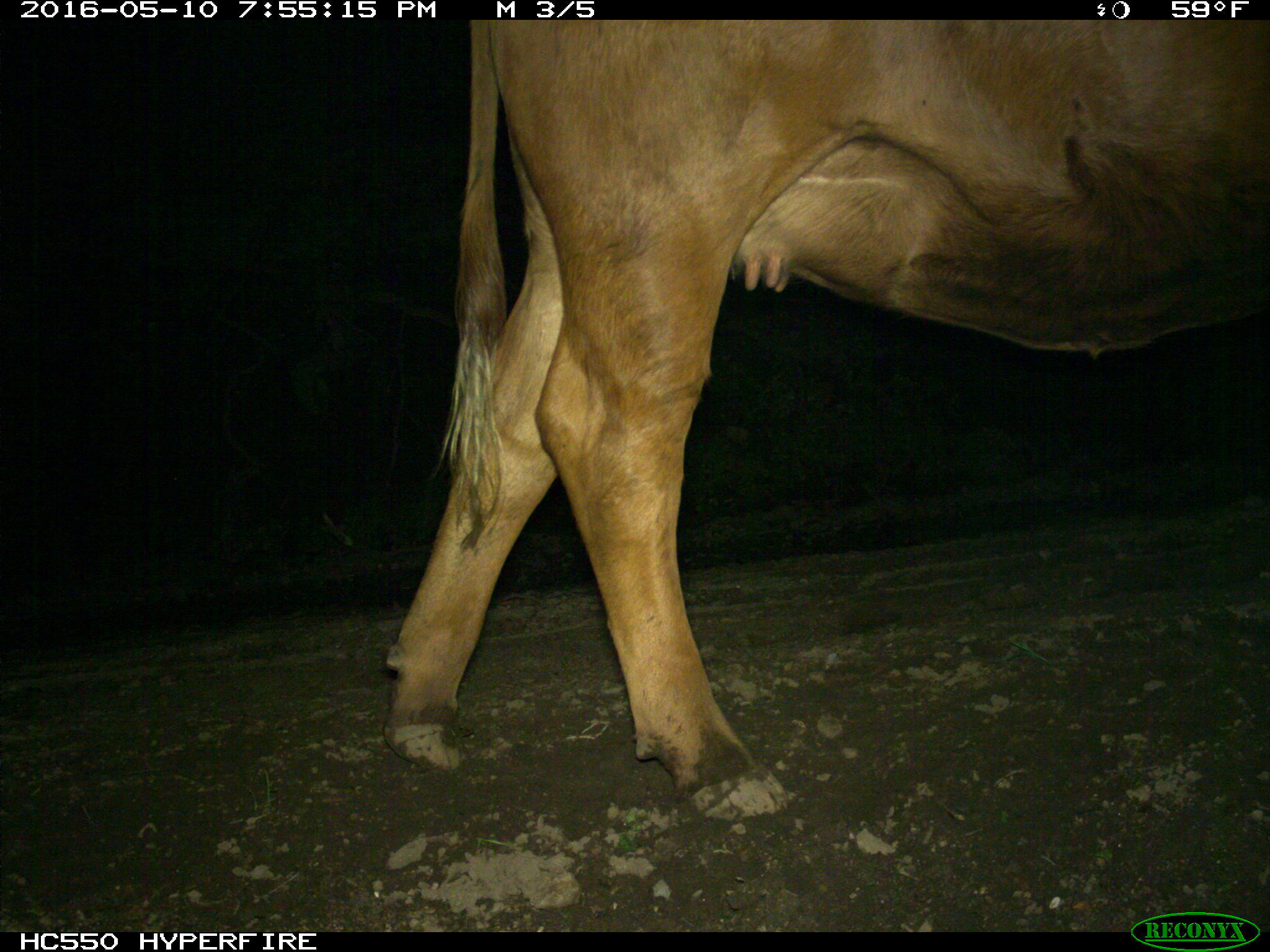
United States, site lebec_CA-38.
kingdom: Animalia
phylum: Chordata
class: Mammalia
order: Artiodactyla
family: Bovidae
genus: Bos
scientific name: Bos taurus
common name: domestic cow